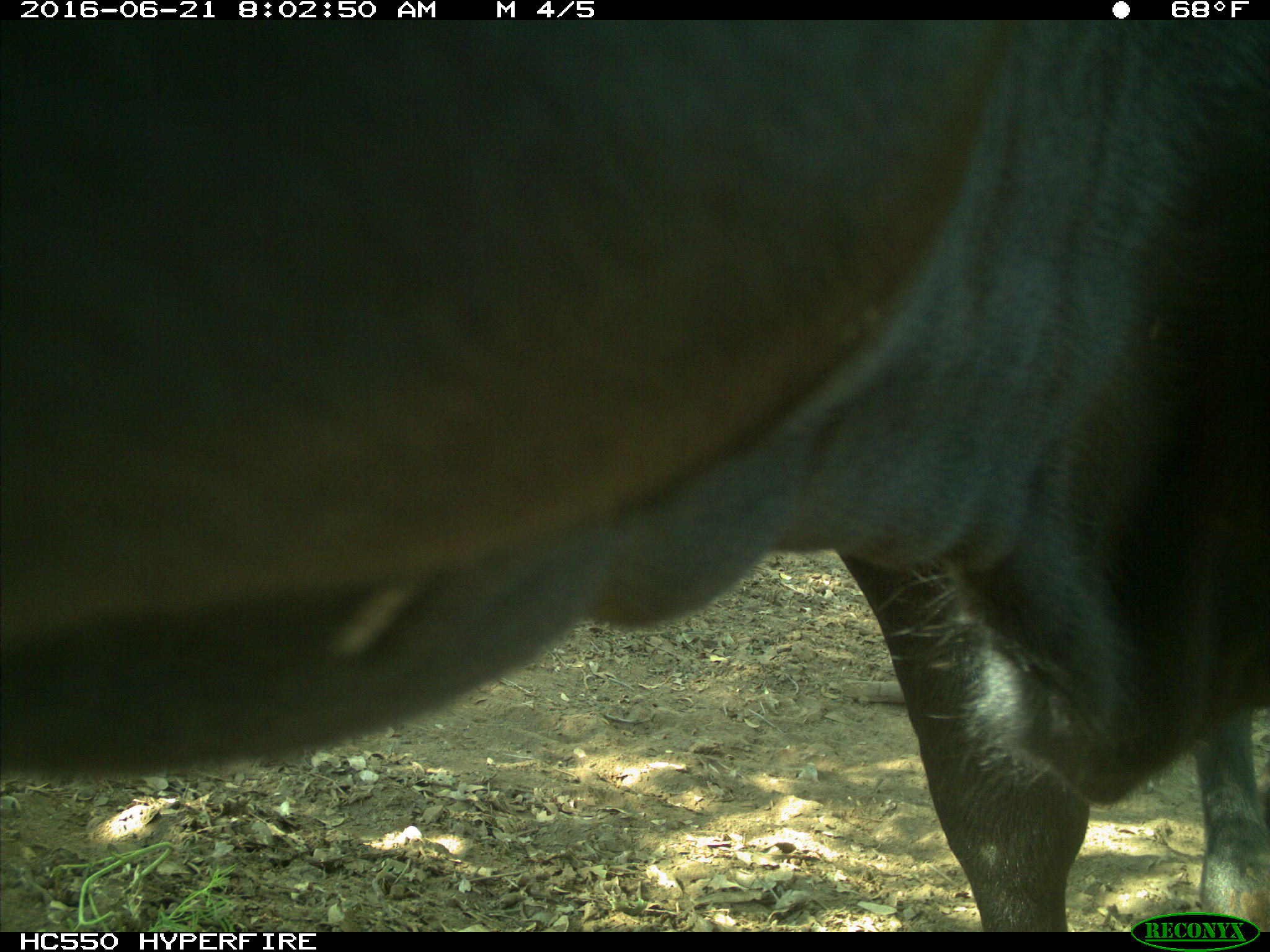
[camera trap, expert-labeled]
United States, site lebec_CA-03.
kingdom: Animalia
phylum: Chordata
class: Mammalia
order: Artiodactyla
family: Bovidae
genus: Bos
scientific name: Bos taurus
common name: domestic cow